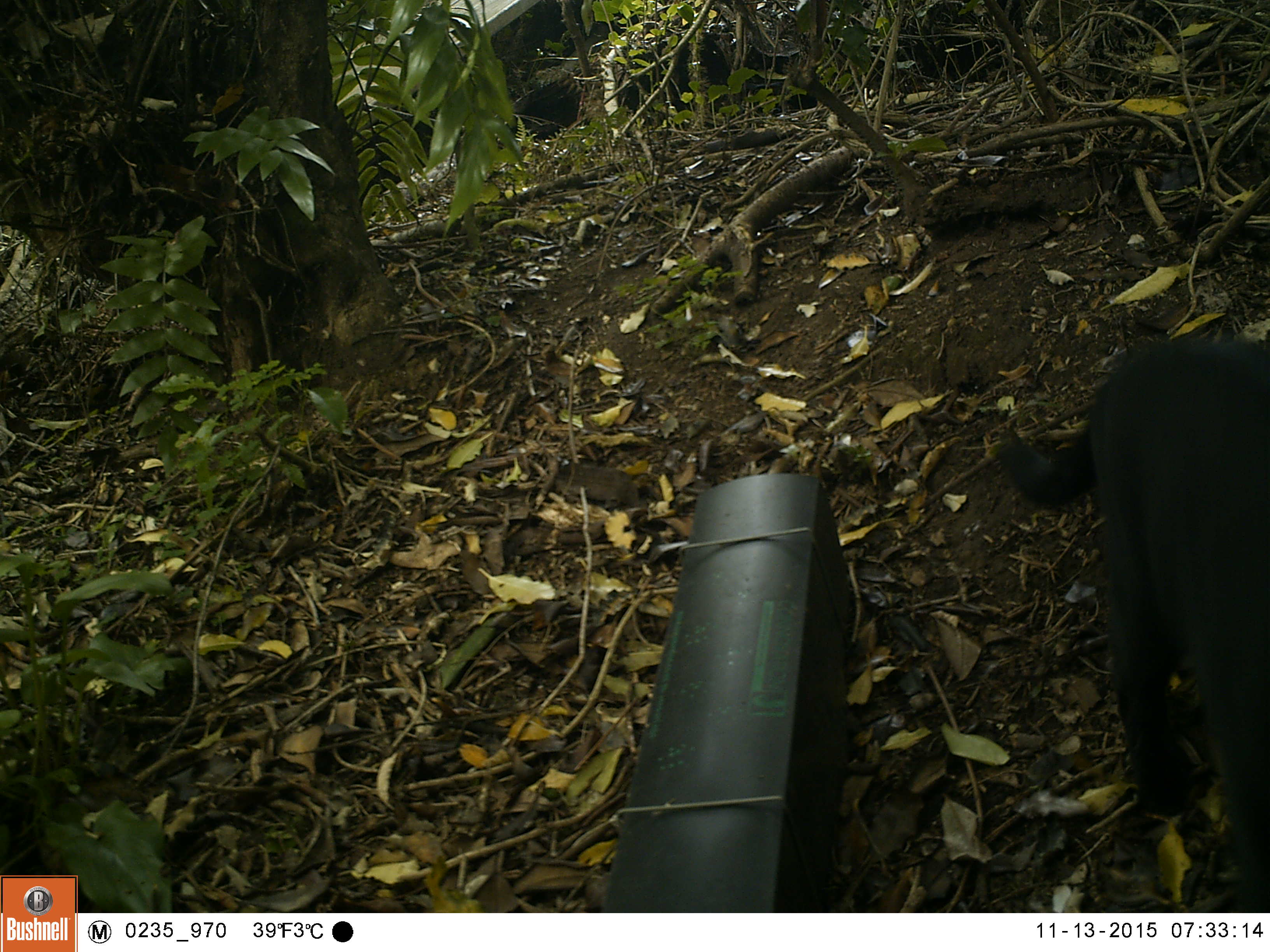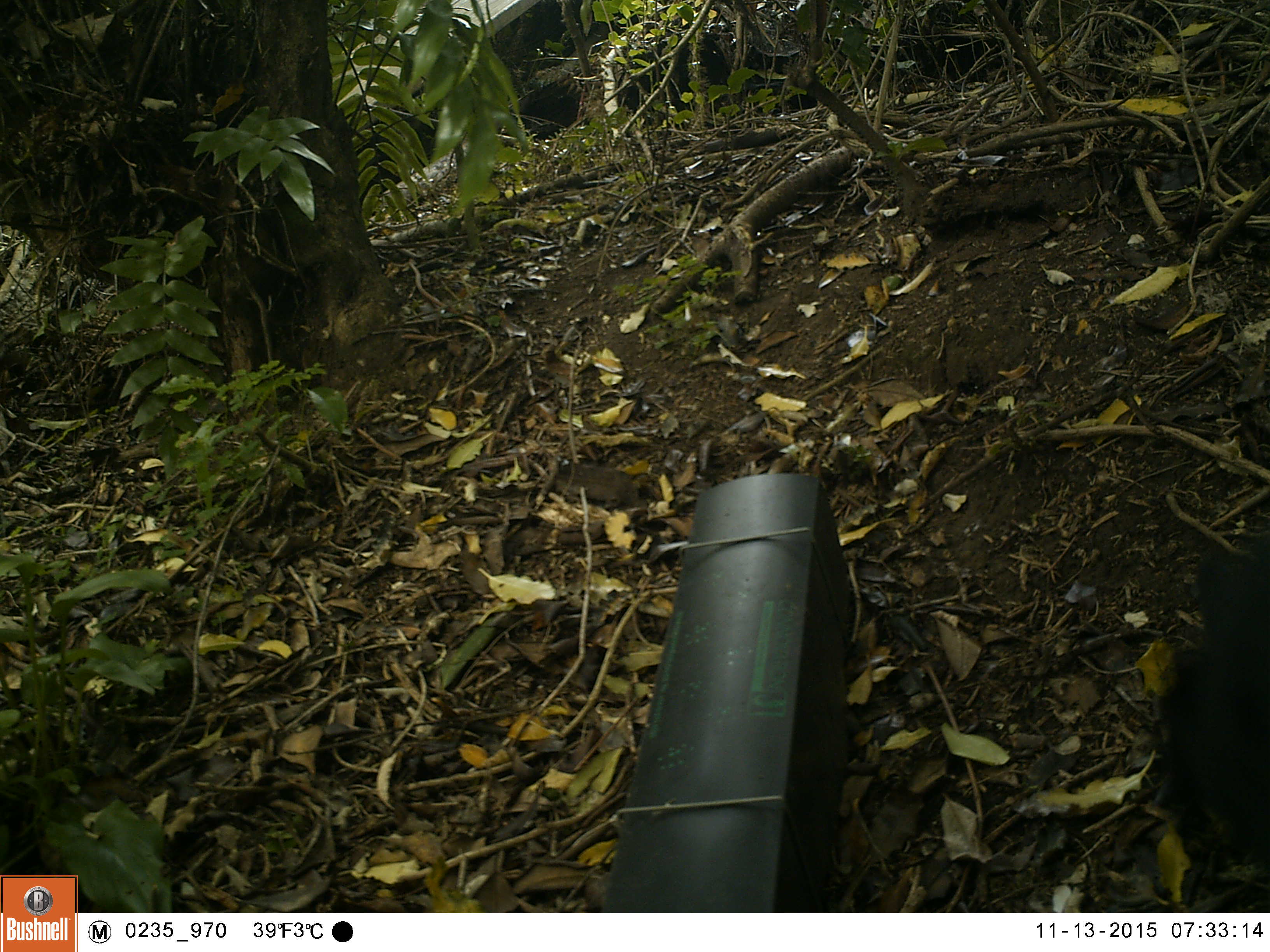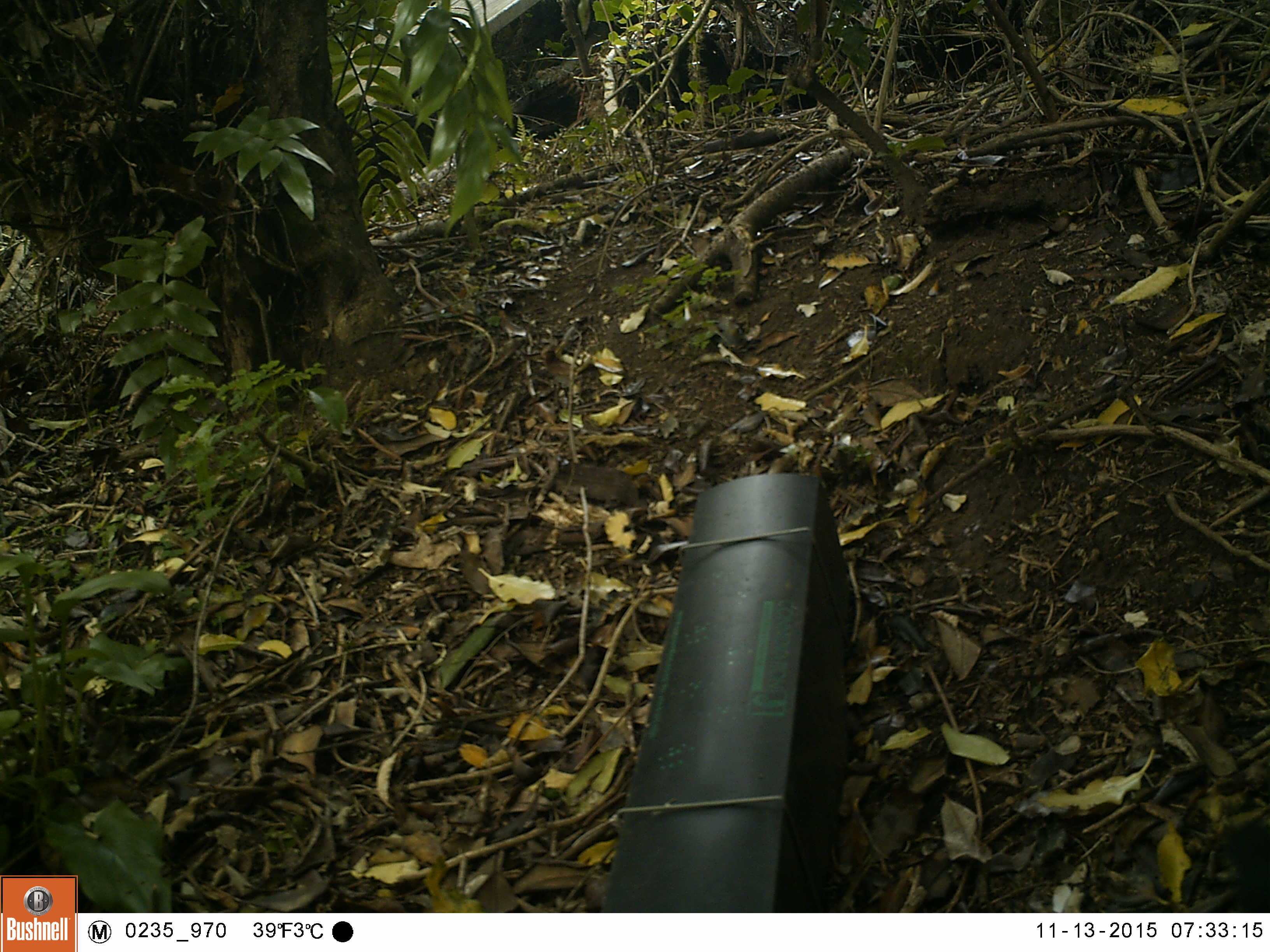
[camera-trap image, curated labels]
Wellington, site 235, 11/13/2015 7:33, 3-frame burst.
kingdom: Animalia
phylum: Chordata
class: Mammalia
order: Carnivora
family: Felidae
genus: Felis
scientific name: Felis catus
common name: cat